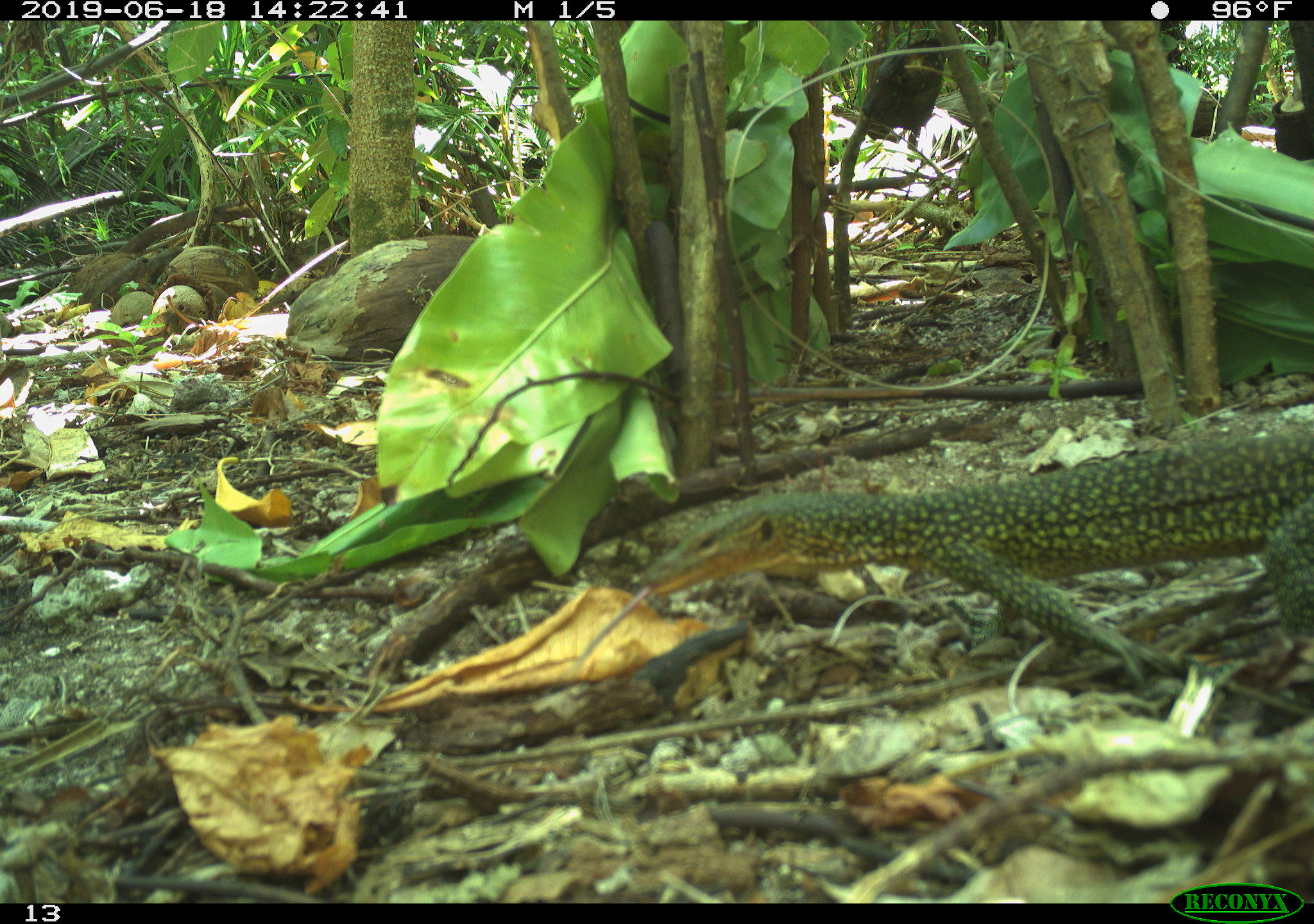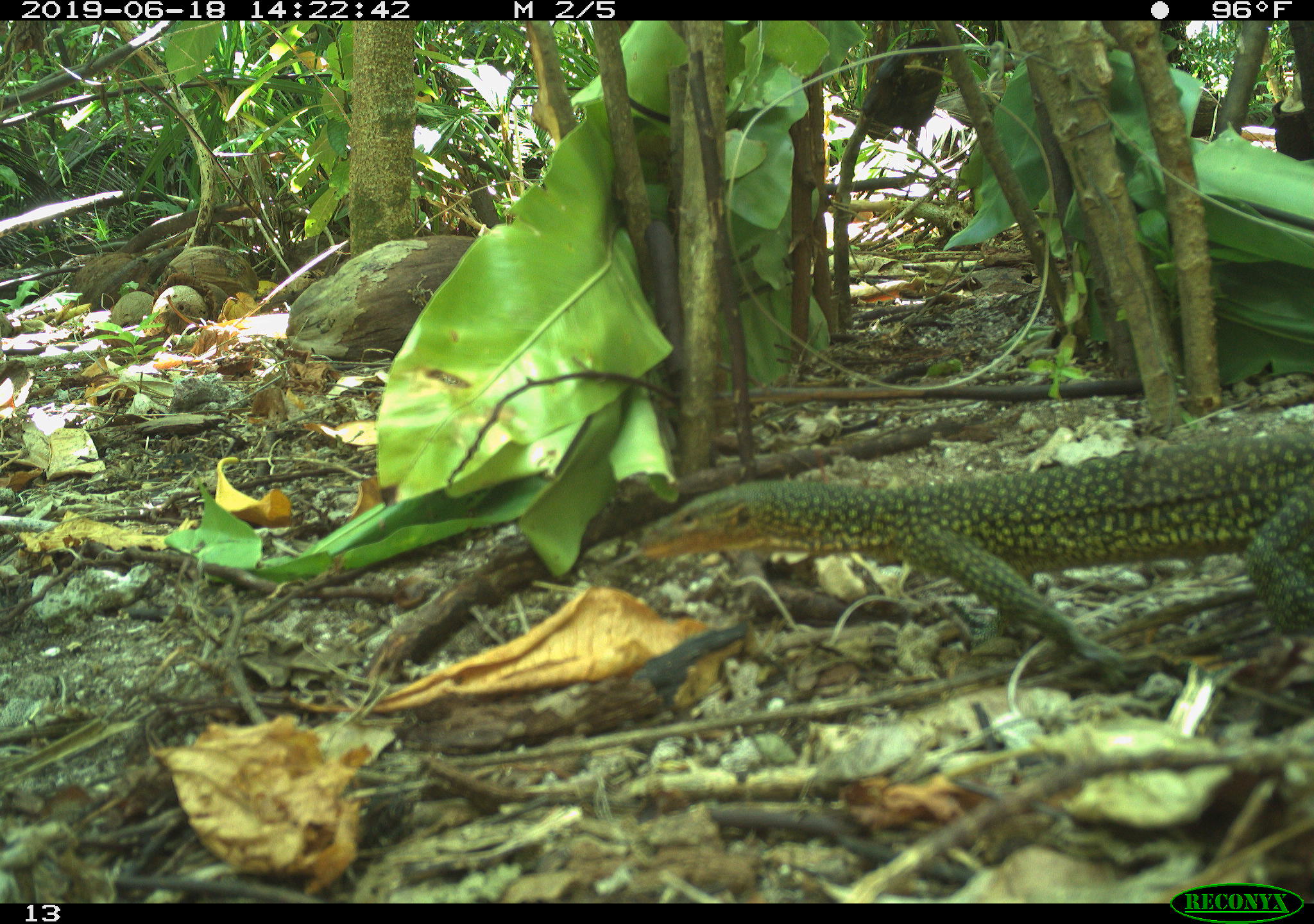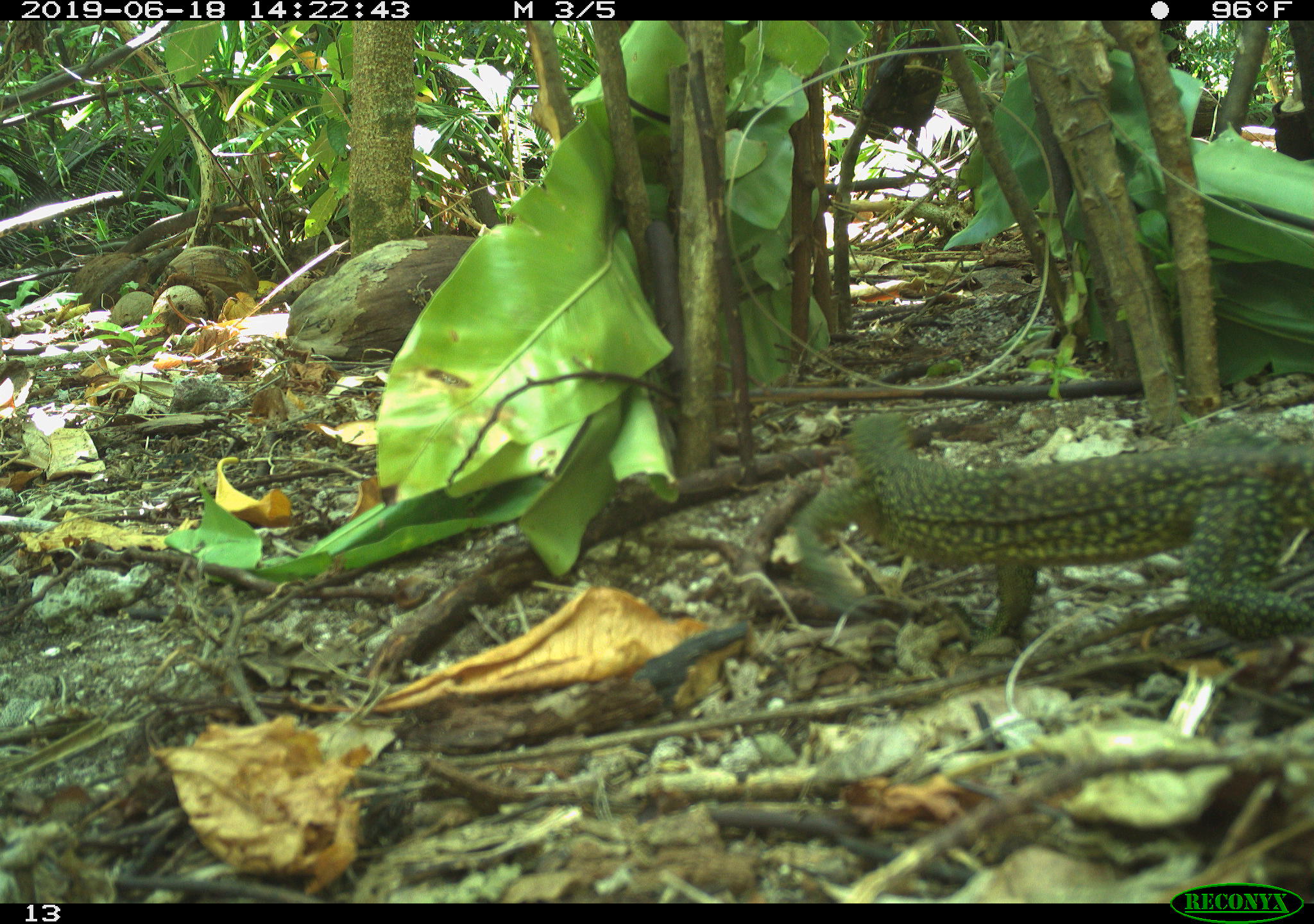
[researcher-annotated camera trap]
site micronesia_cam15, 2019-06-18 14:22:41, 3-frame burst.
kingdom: Animalia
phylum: Chordata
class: Reptilia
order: Squamata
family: Varanidae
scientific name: Varanidae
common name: monitor lizard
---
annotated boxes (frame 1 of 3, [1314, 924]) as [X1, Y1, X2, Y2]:
monitor lizard: [637, 414, 1313, 658]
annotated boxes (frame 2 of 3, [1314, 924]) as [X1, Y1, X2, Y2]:
monitor lizard: [618, 407, 1314, 665]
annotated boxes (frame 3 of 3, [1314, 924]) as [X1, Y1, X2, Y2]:
monitor lizard: [787, 418, 1314, 654]